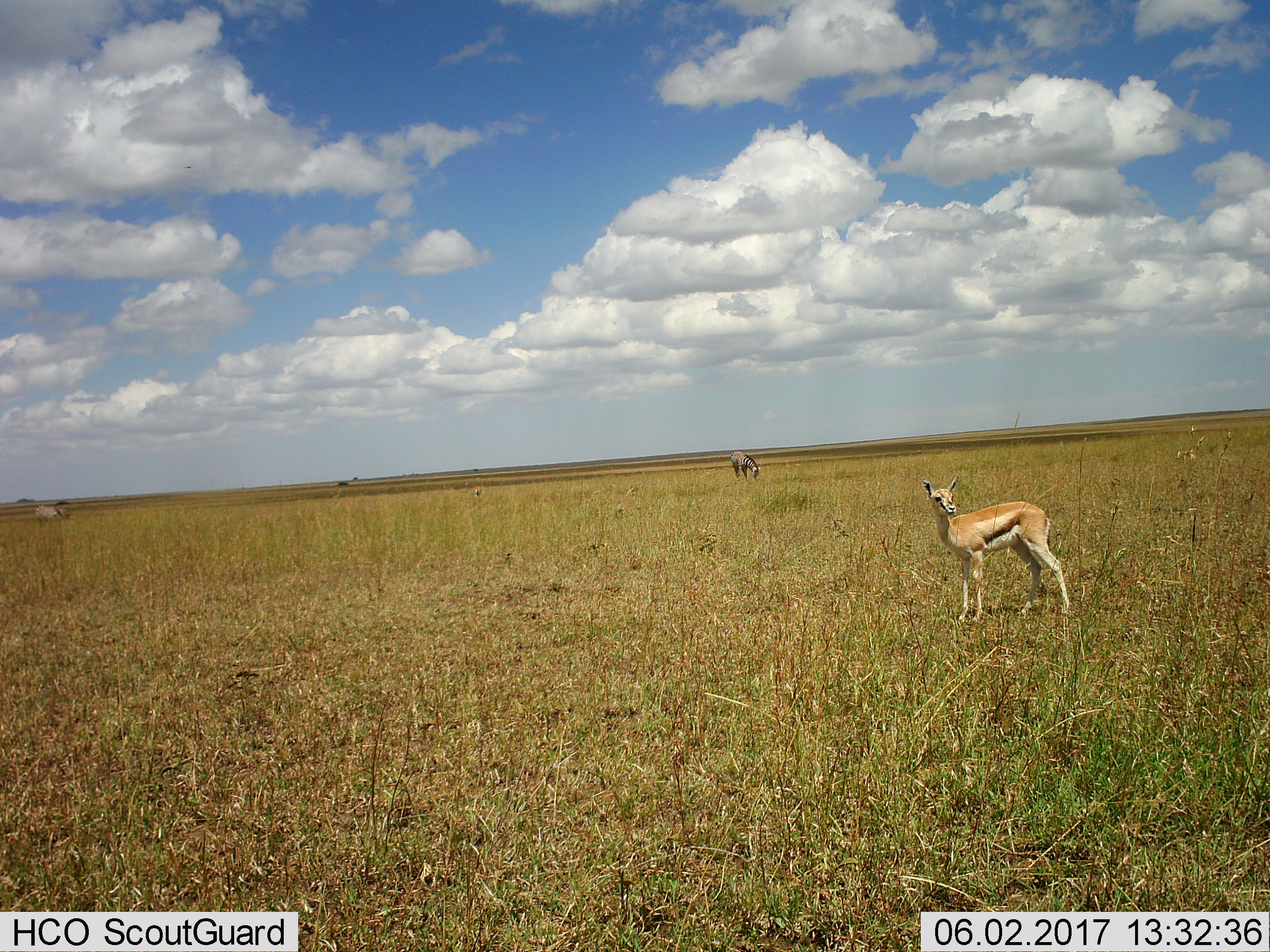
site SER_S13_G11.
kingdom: Animalia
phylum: Chordata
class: Mammalia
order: Artiodactyla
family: Bovidae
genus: Eudorcas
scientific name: Eudorcas thomsonii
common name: thomson's gazelle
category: gazellethomsons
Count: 1.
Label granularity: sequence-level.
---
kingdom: Animalia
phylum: Chordata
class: Mammalia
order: Perissodactyla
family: Equidae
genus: Equus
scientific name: Equus quagga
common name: plains zebra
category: zebraplains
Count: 2.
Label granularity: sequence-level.